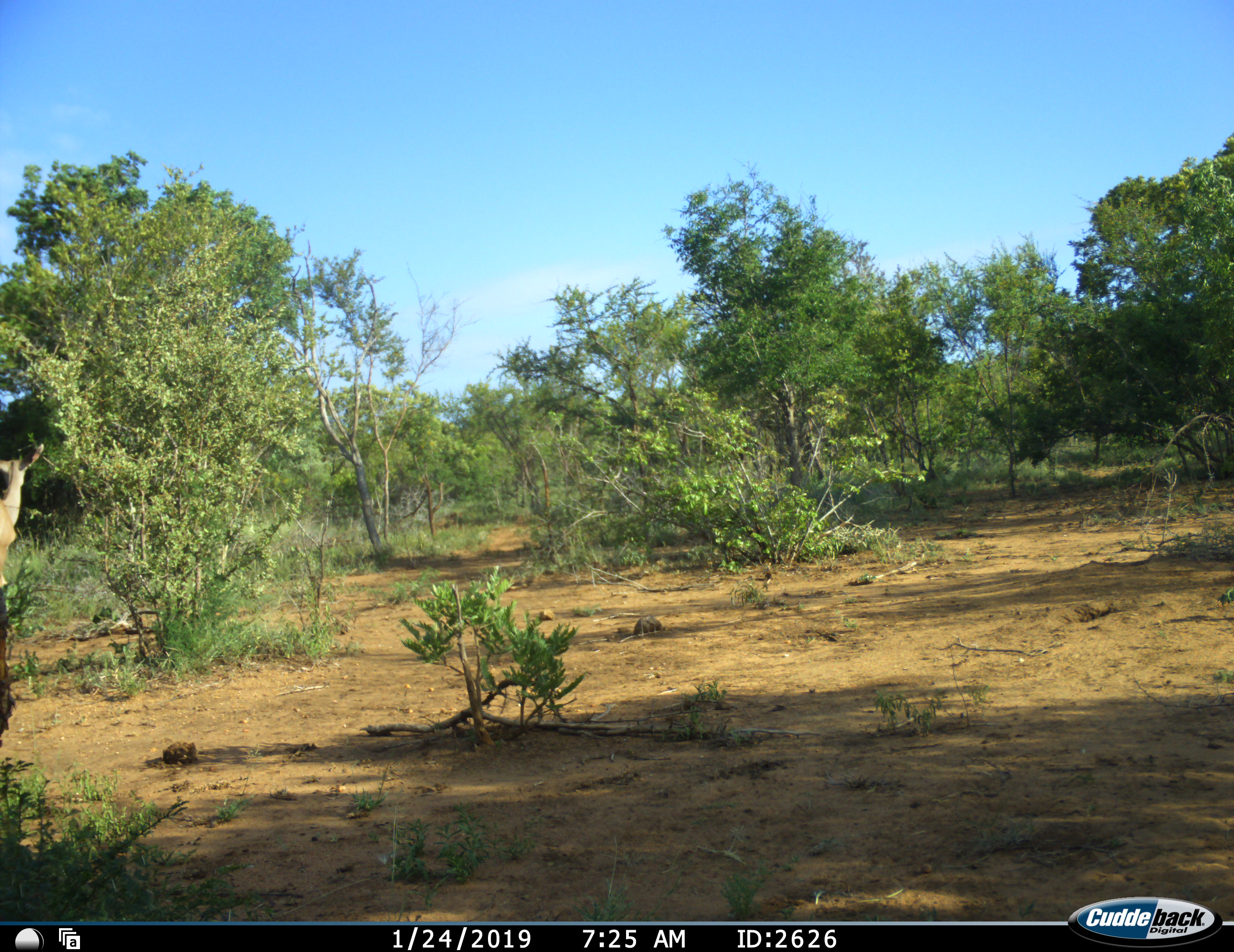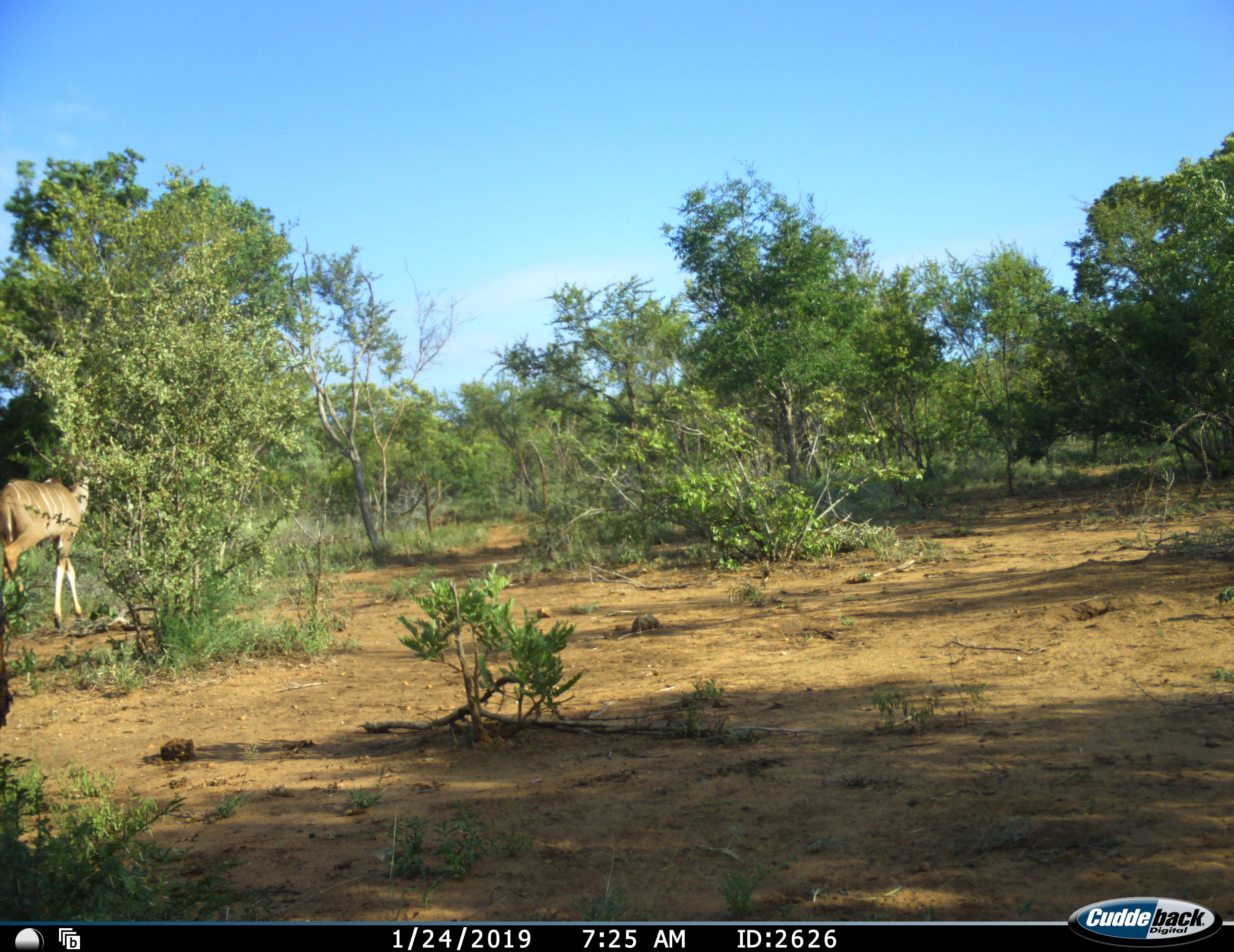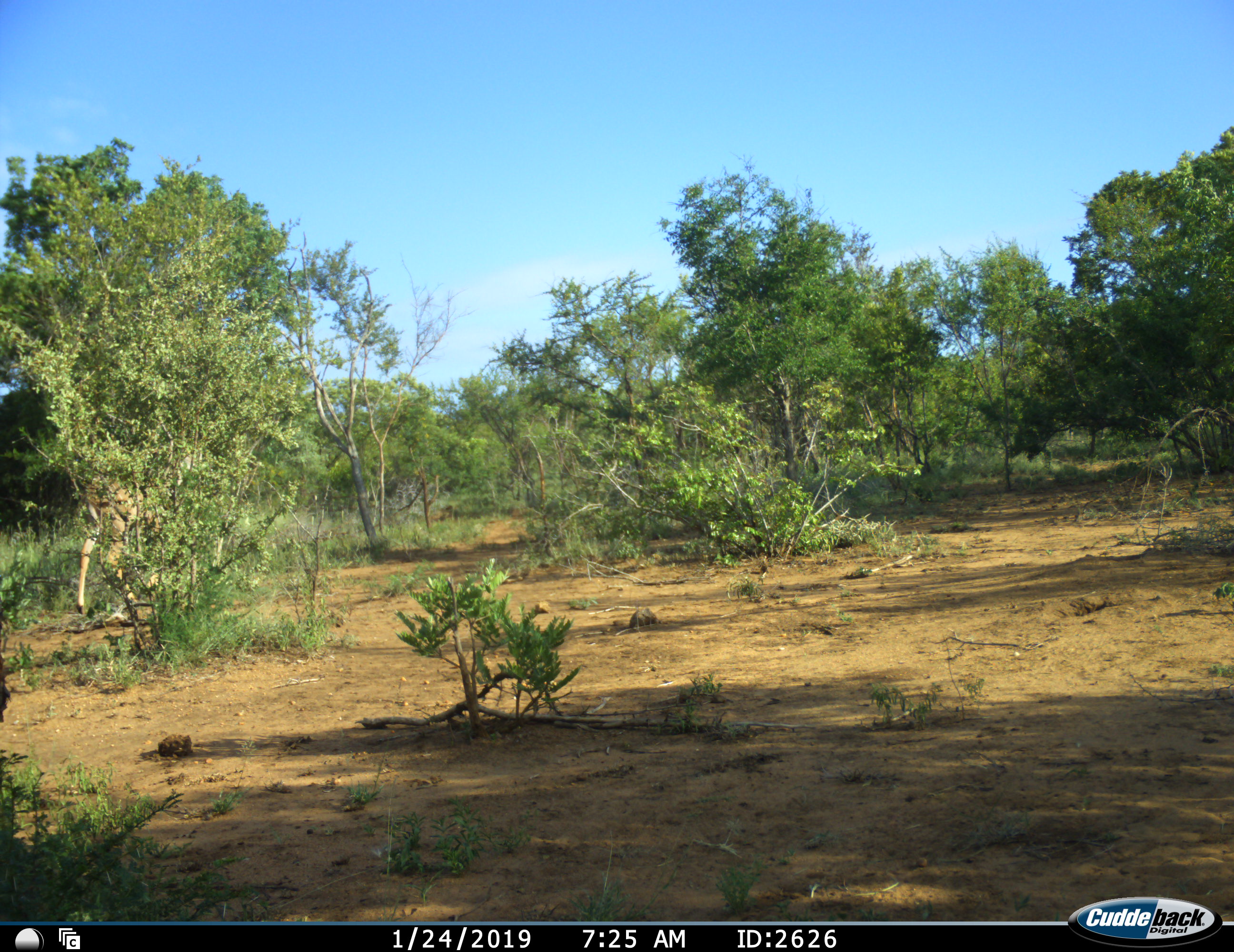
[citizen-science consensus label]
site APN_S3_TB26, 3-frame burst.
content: unidentified animal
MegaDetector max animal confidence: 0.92